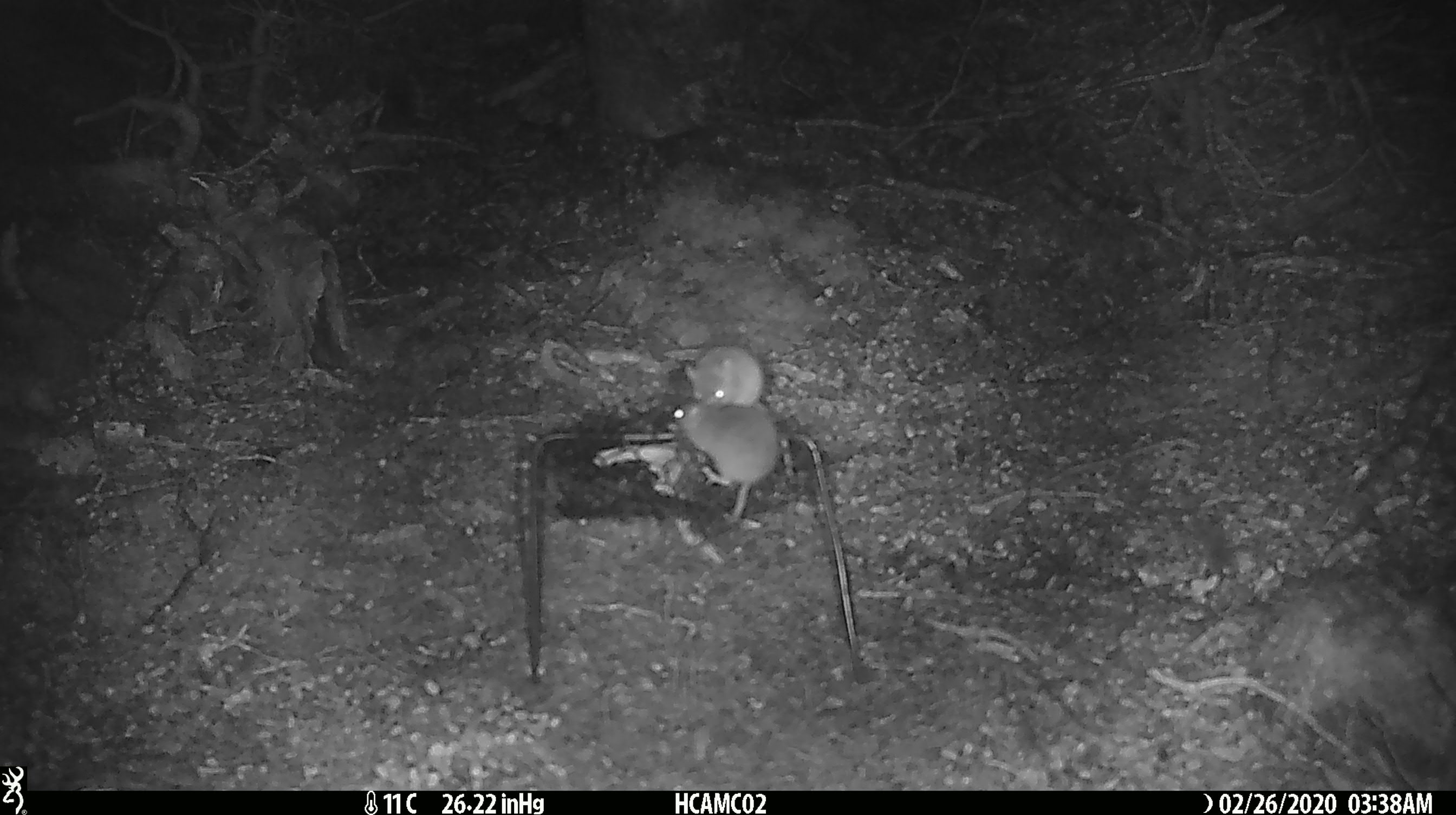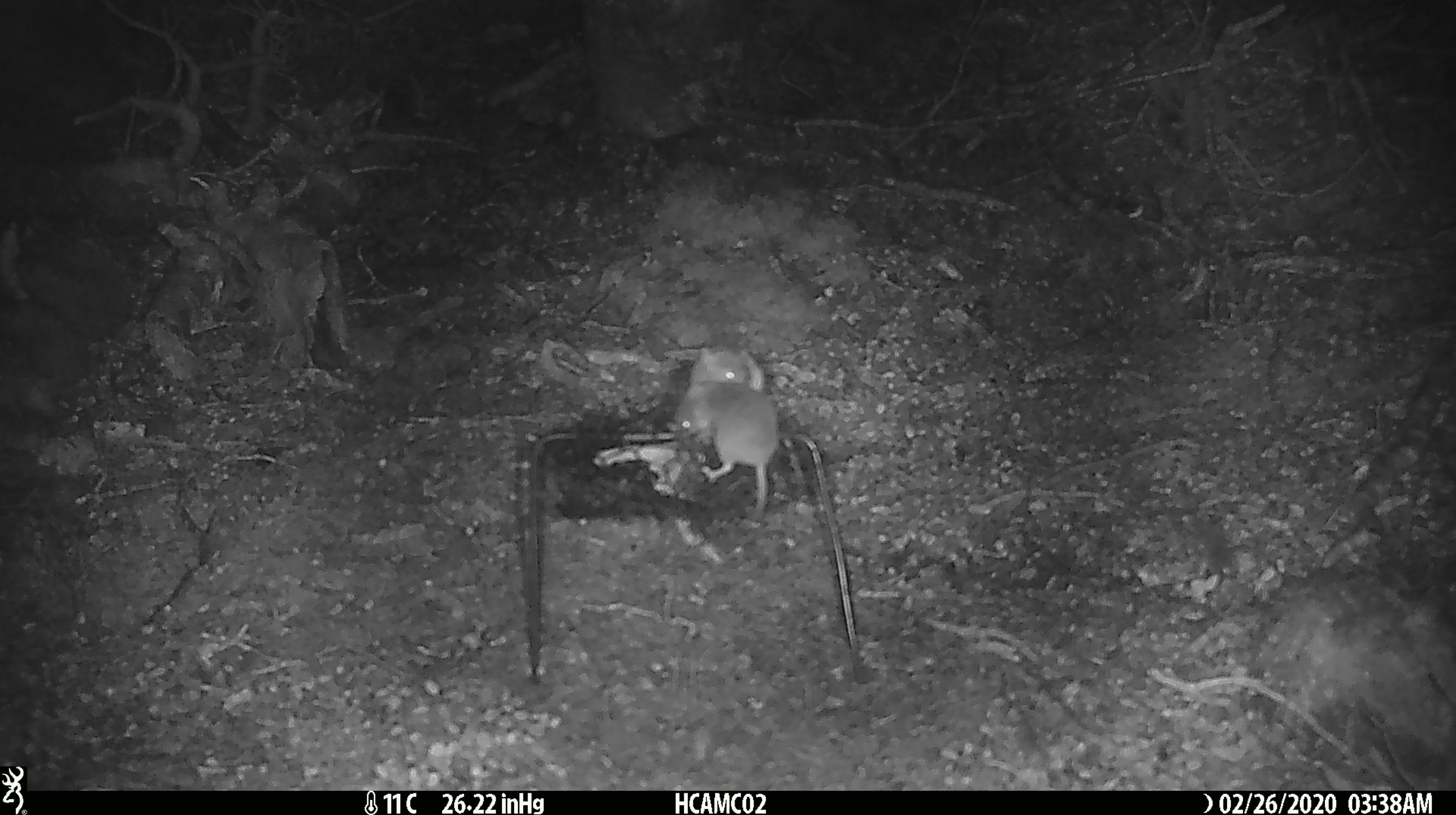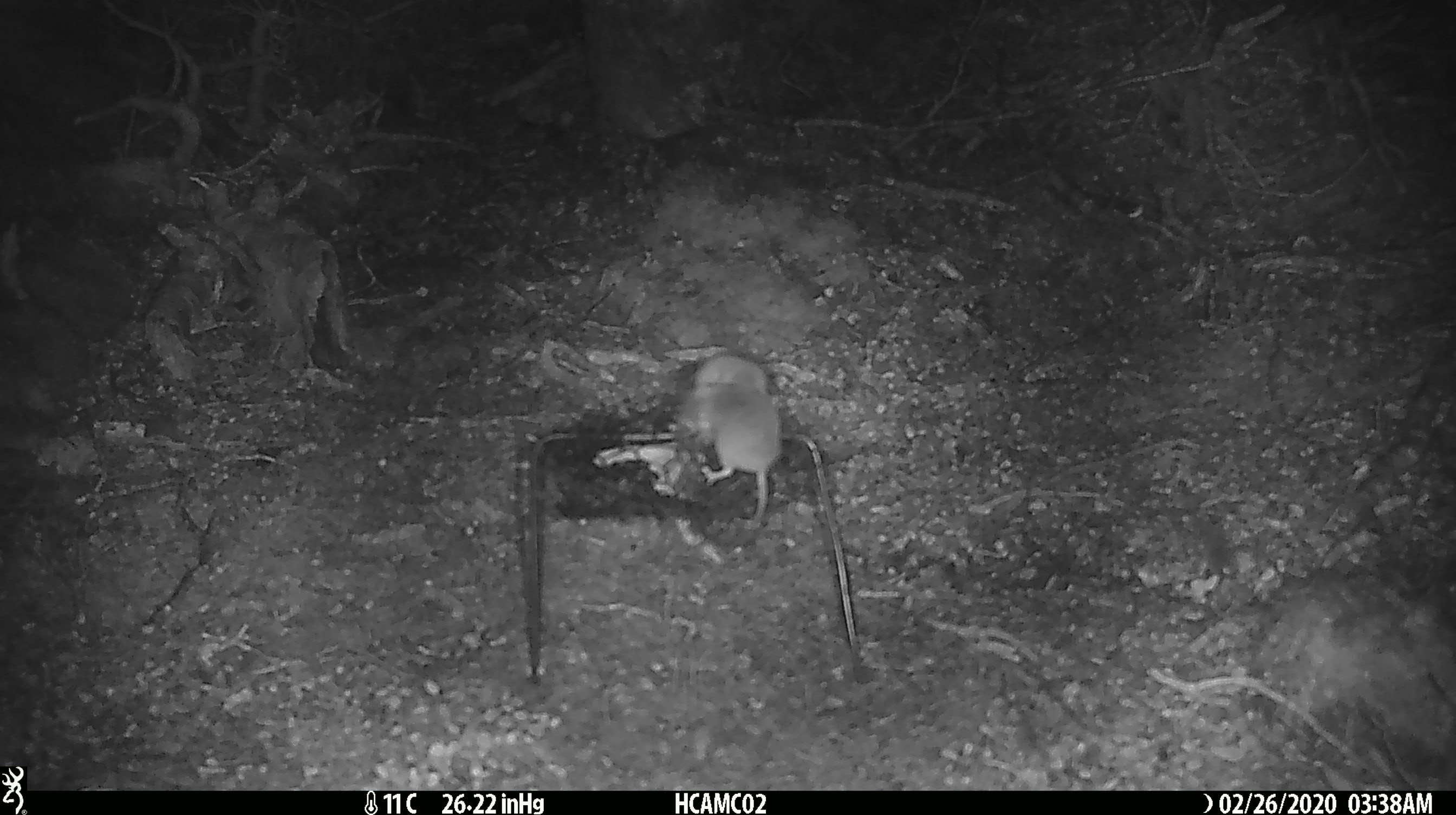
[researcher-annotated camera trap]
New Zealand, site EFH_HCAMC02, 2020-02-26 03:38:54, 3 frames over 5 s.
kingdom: Animalia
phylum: Chordata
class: Mammalia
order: Rodentia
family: Muridae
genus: Mus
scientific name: Mus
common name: mouse